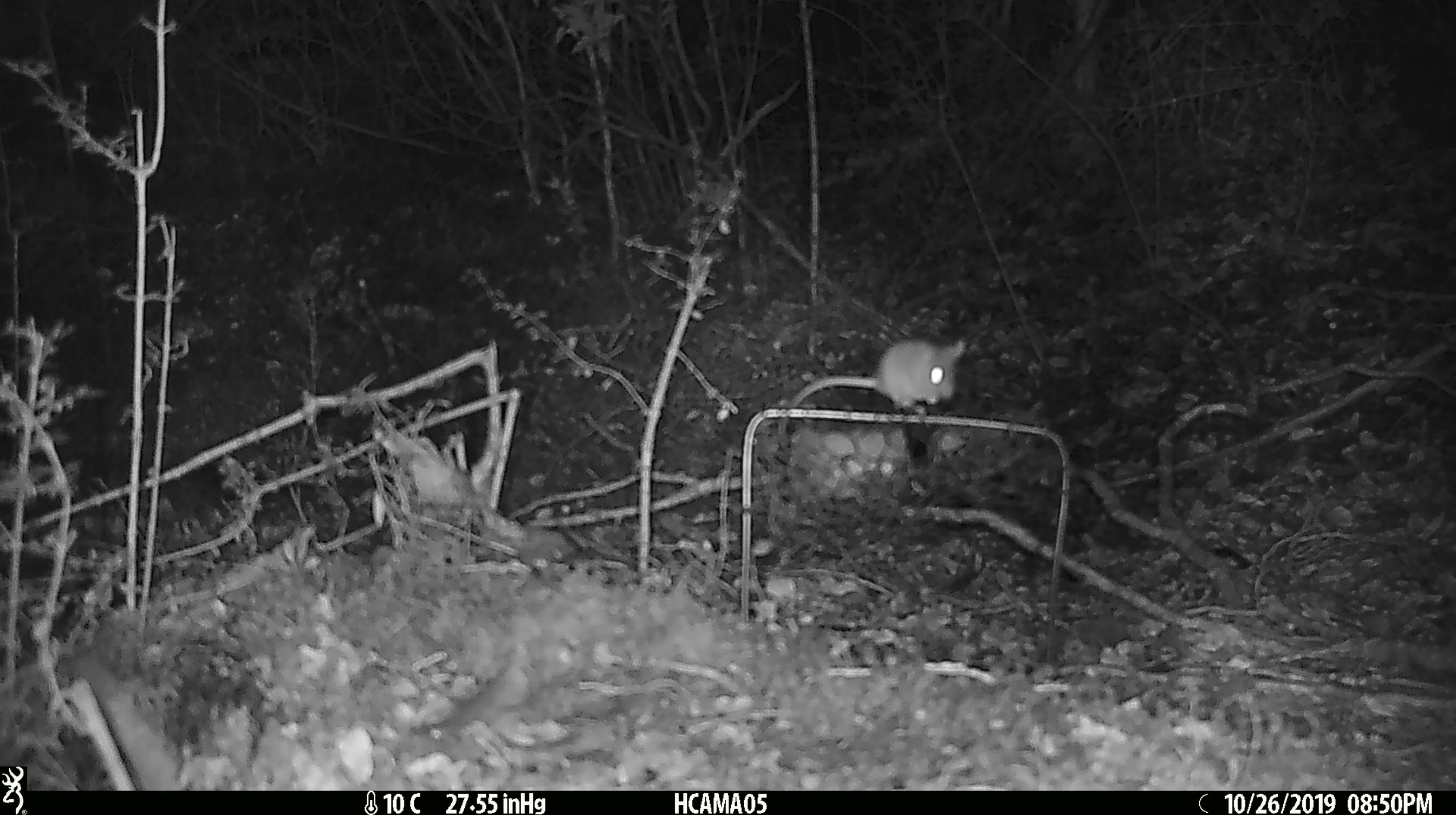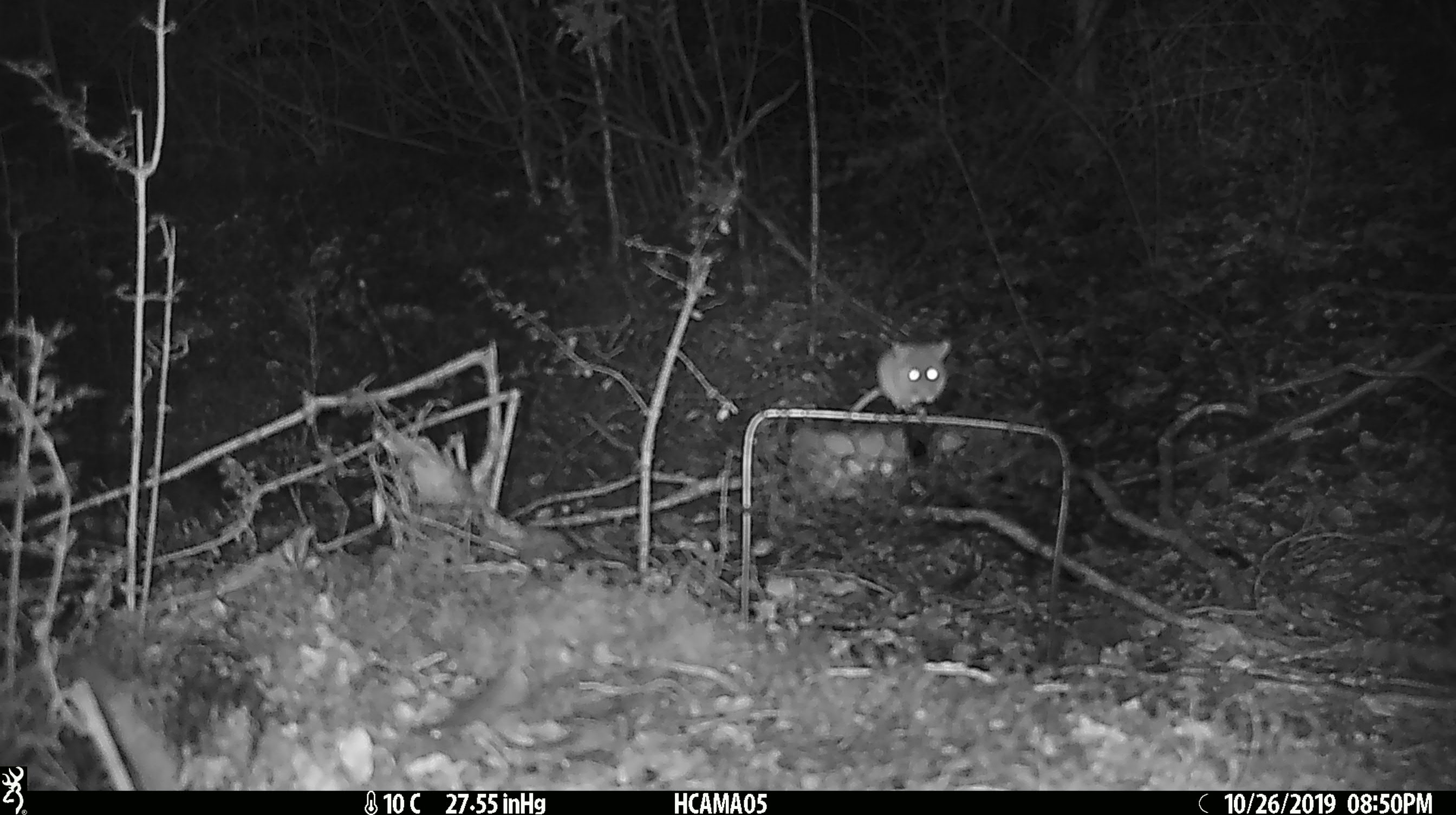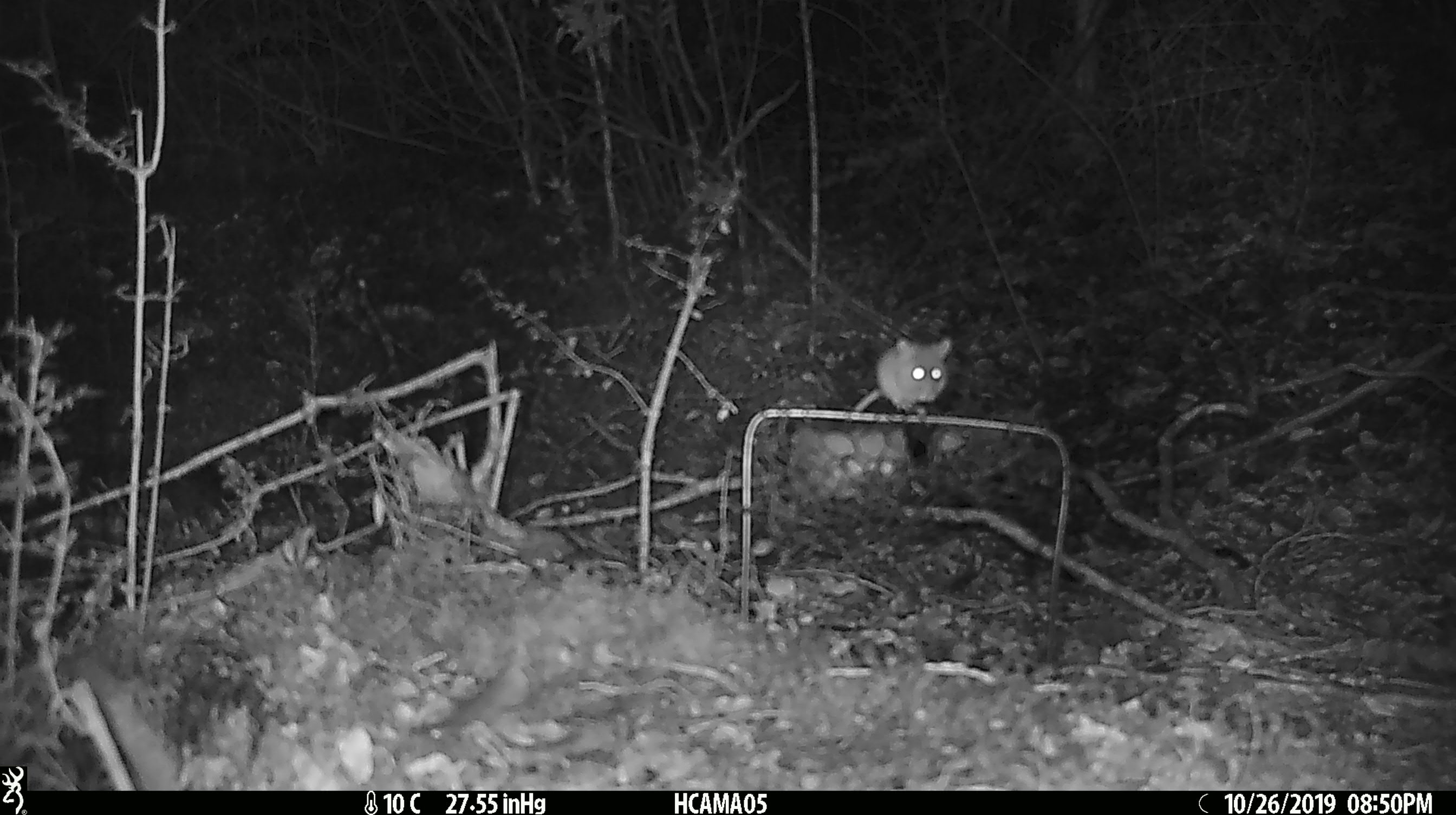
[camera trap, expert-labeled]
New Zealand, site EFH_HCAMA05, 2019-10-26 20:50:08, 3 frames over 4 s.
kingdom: Animalia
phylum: Chordata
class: Mammalia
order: Rodentia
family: Muridae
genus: Mus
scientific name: Mus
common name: mouse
Mouse (Mus).